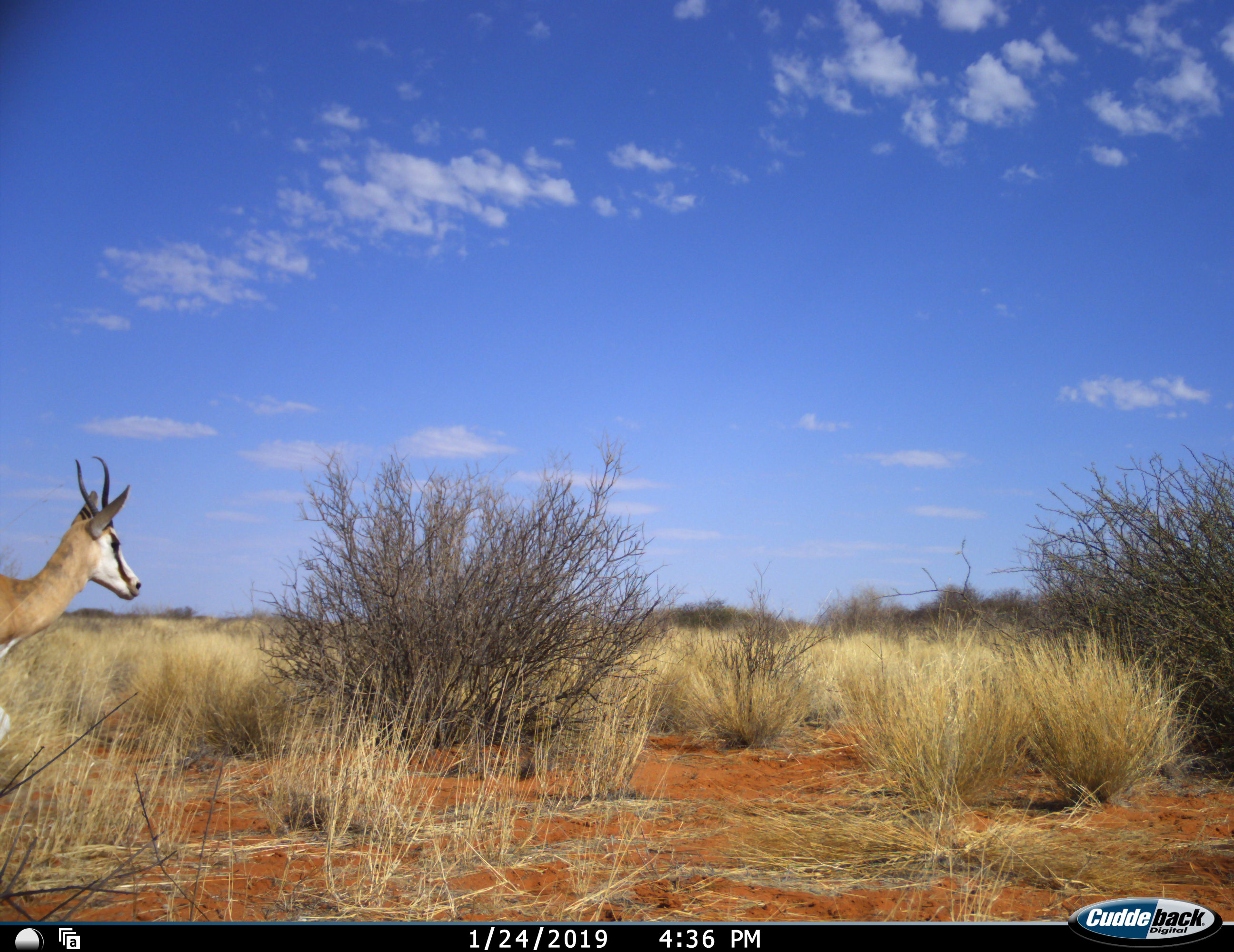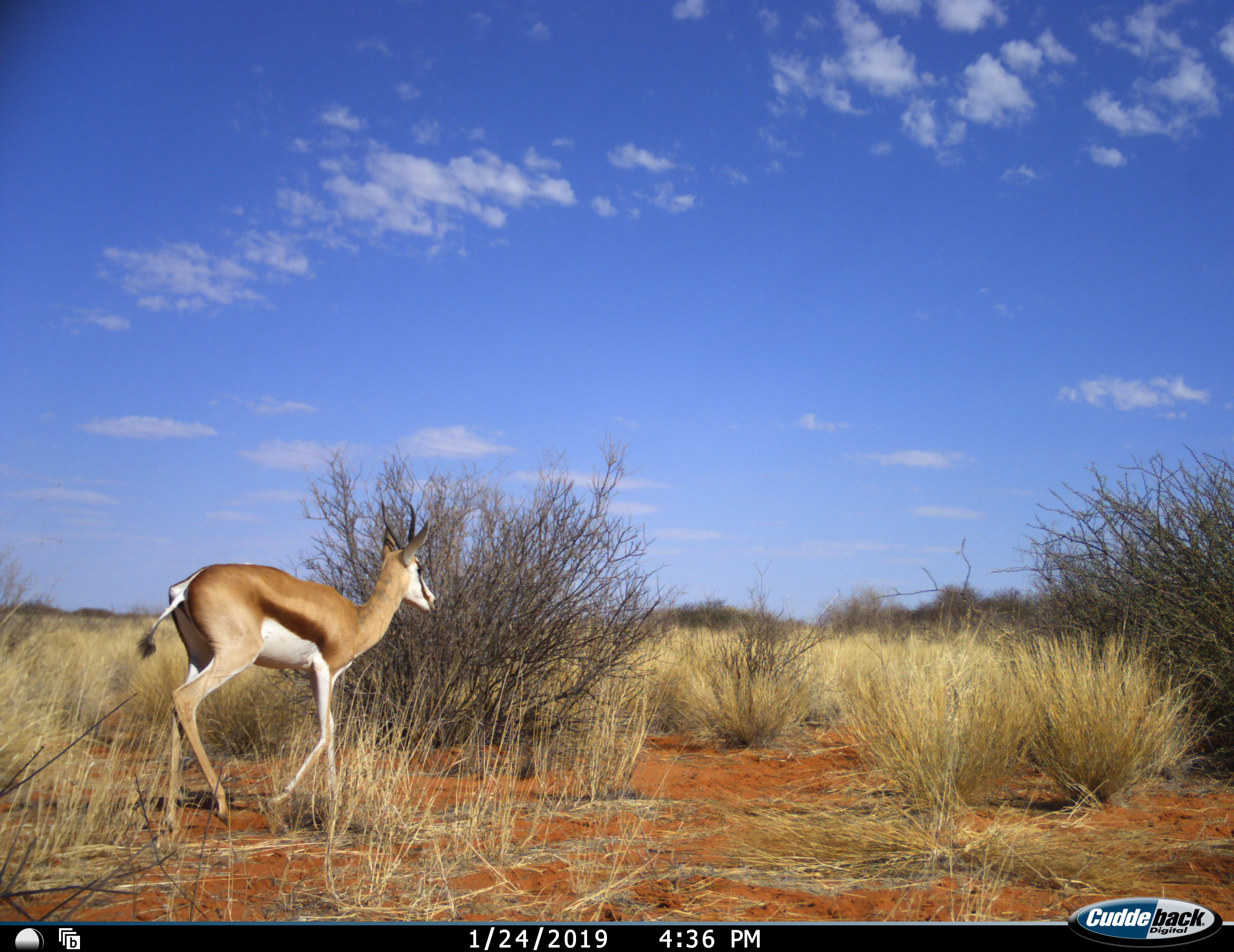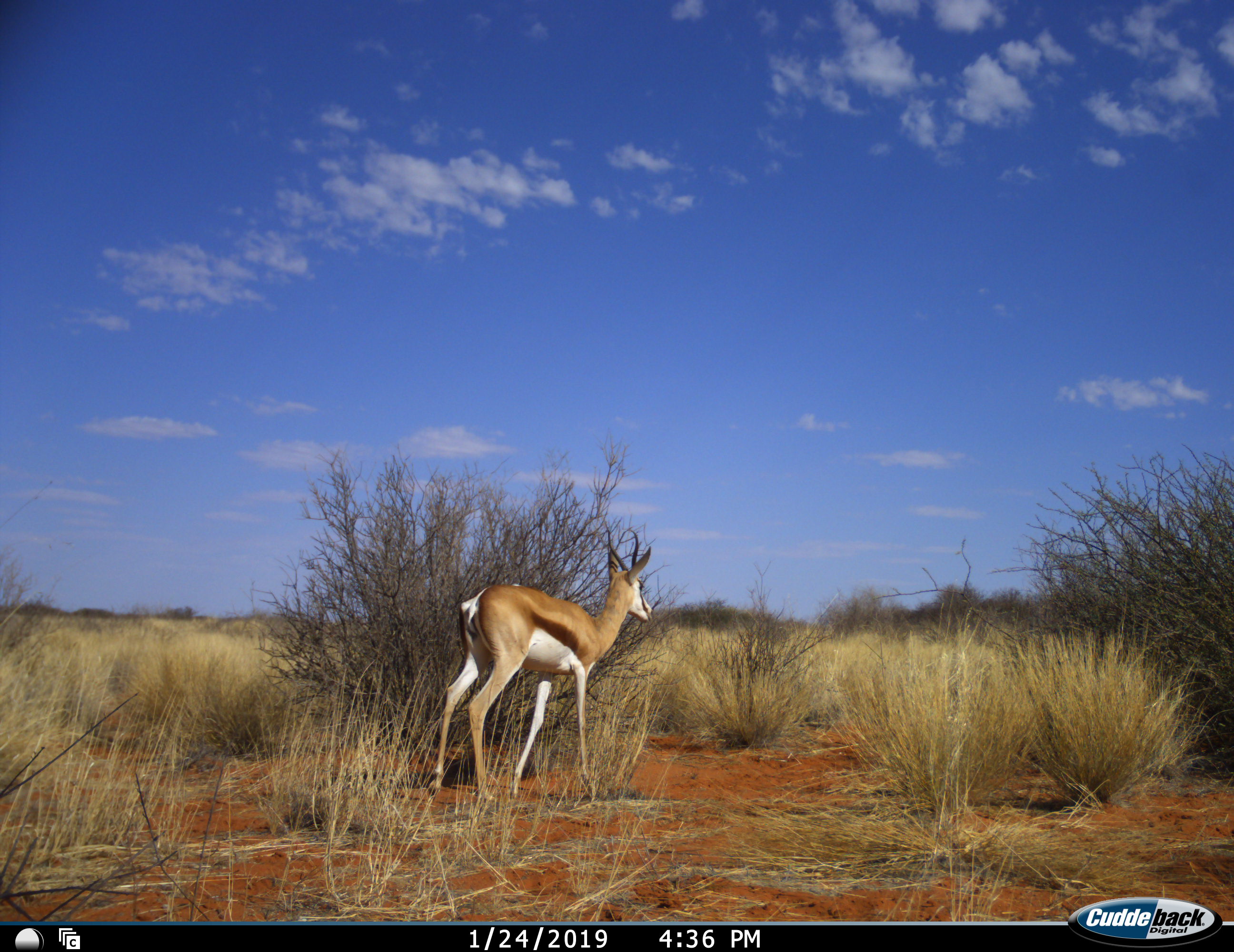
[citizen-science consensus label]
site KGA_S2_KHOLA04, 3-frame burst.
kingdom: Animalia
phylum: Chordata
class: Mammalia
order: Artiodactyla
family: Bovidae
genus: Antidorcas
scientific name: Antidorcas marsupialis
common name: springbok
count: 1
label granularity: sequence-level